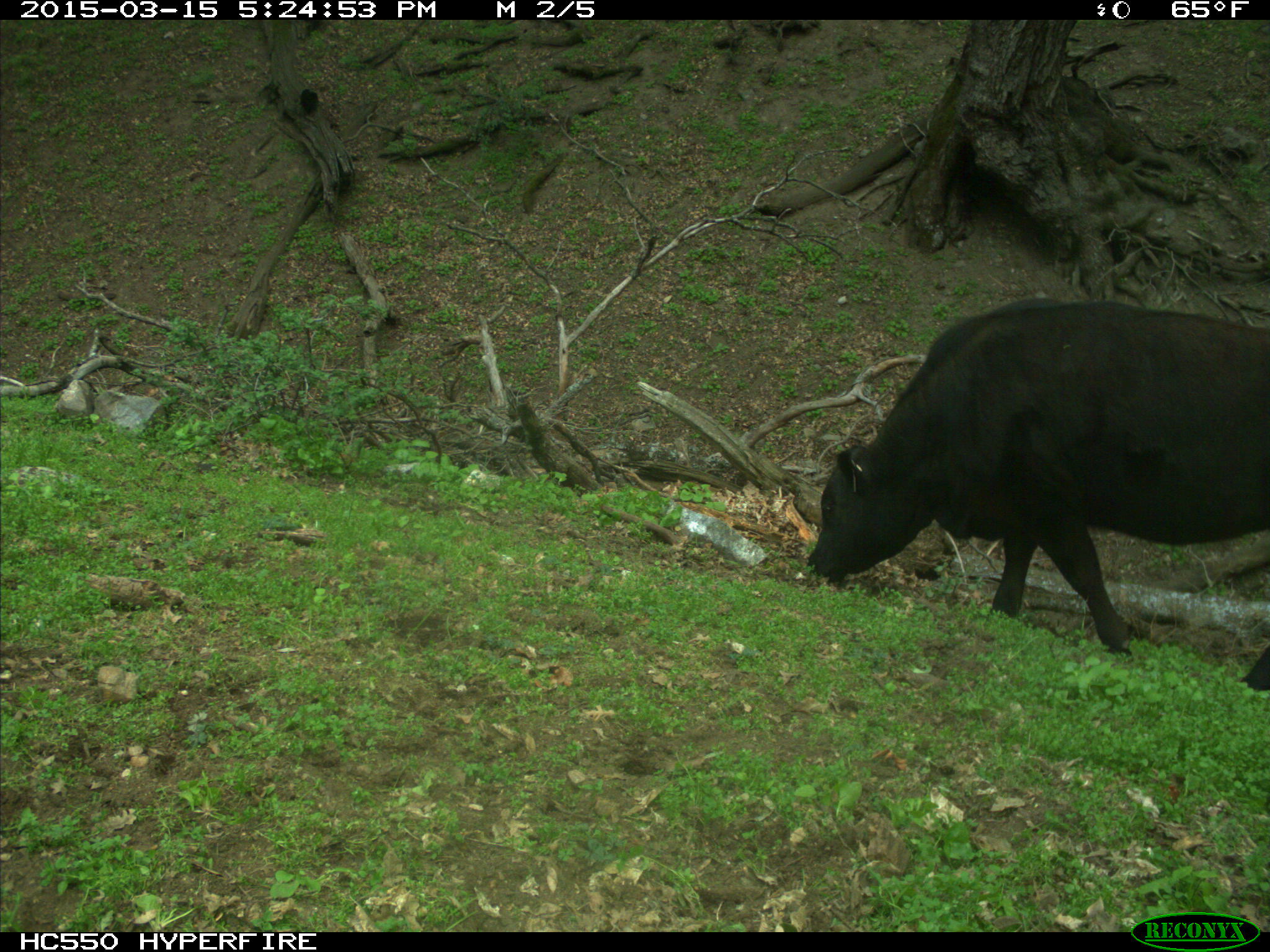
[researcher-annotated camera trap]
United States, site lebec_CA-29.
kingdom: Animalia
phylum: Chordata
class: Mammalia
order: Artiodactyla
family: Bovidae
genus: Bos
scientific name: Bos taurus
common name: domestic cow